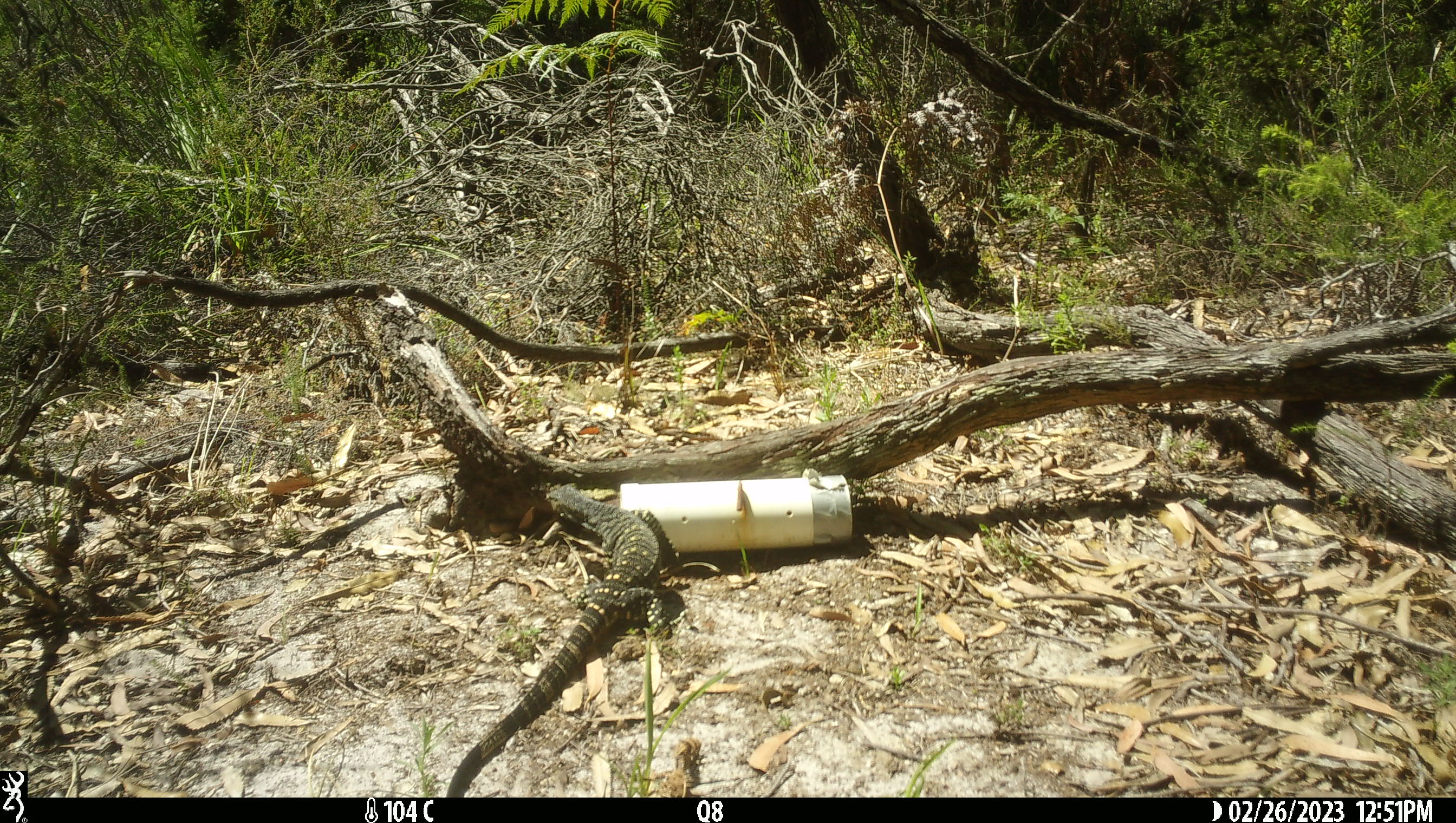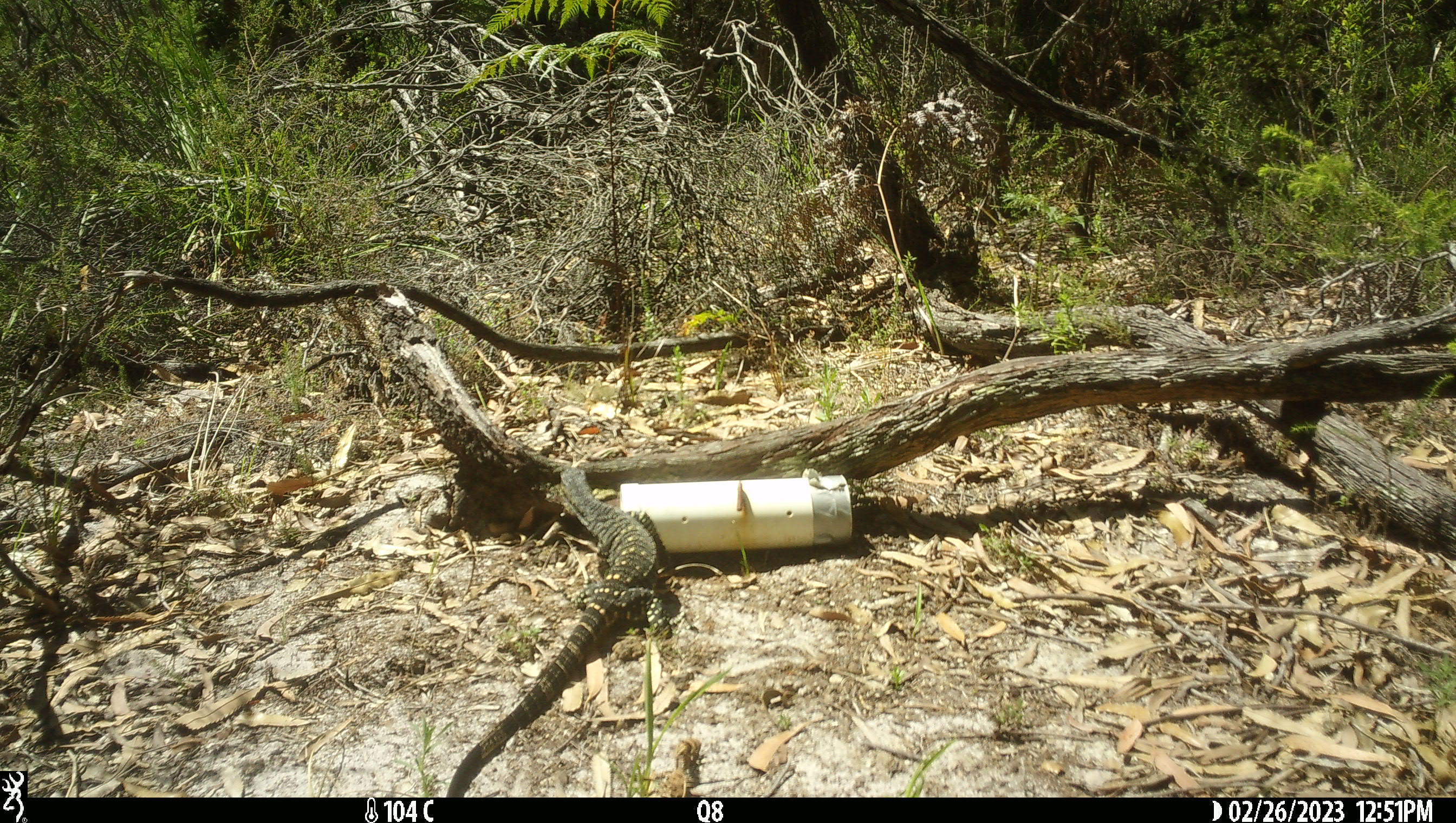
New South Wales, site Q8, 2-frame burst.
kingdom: Animalia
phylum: Chordata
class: Reptilia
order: Squamata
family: Varanidae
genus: Varanus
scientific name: Varanus varius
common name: lace monitor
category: goanna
Goanna (lace monitor) (Varanus varius).